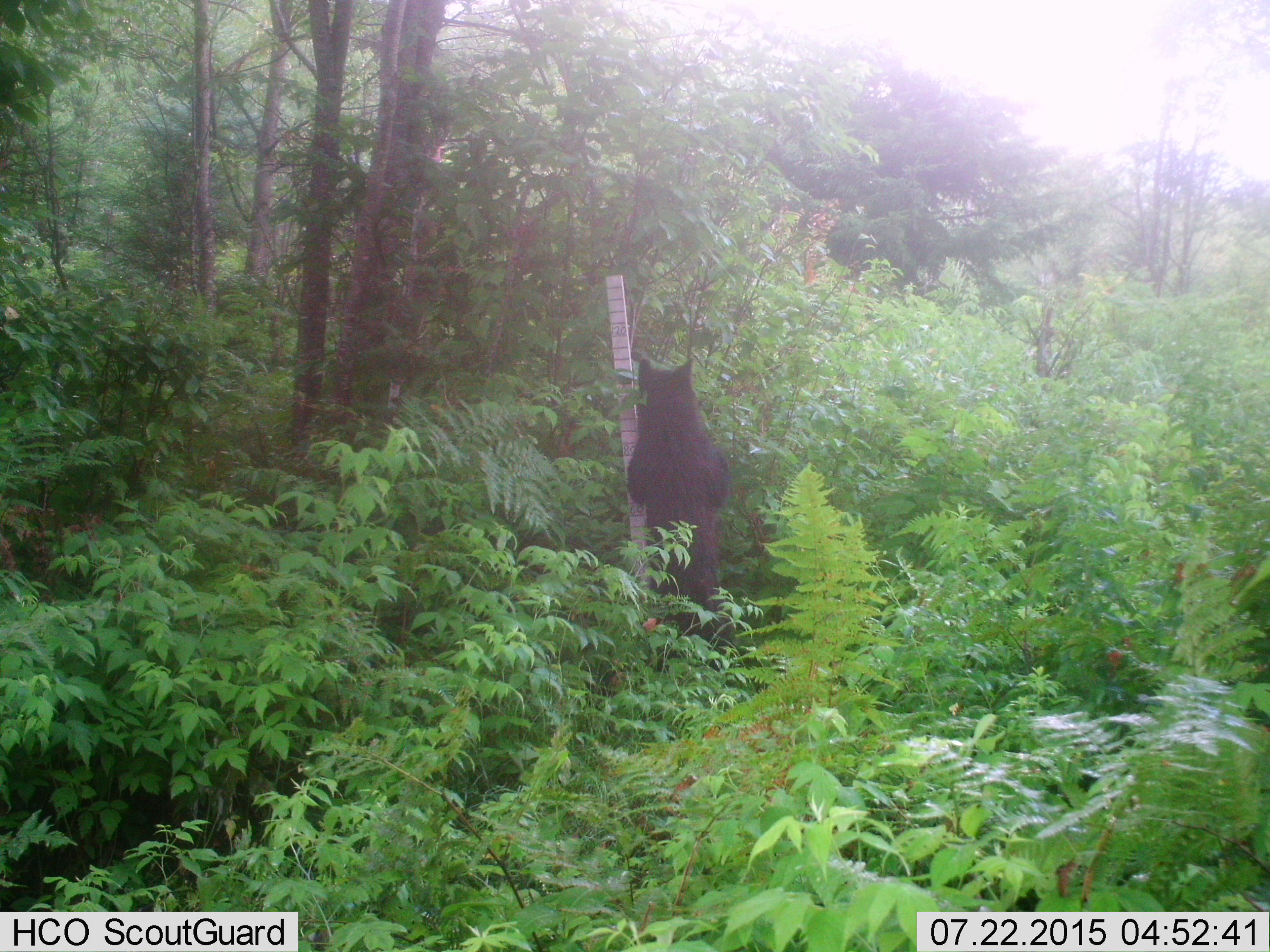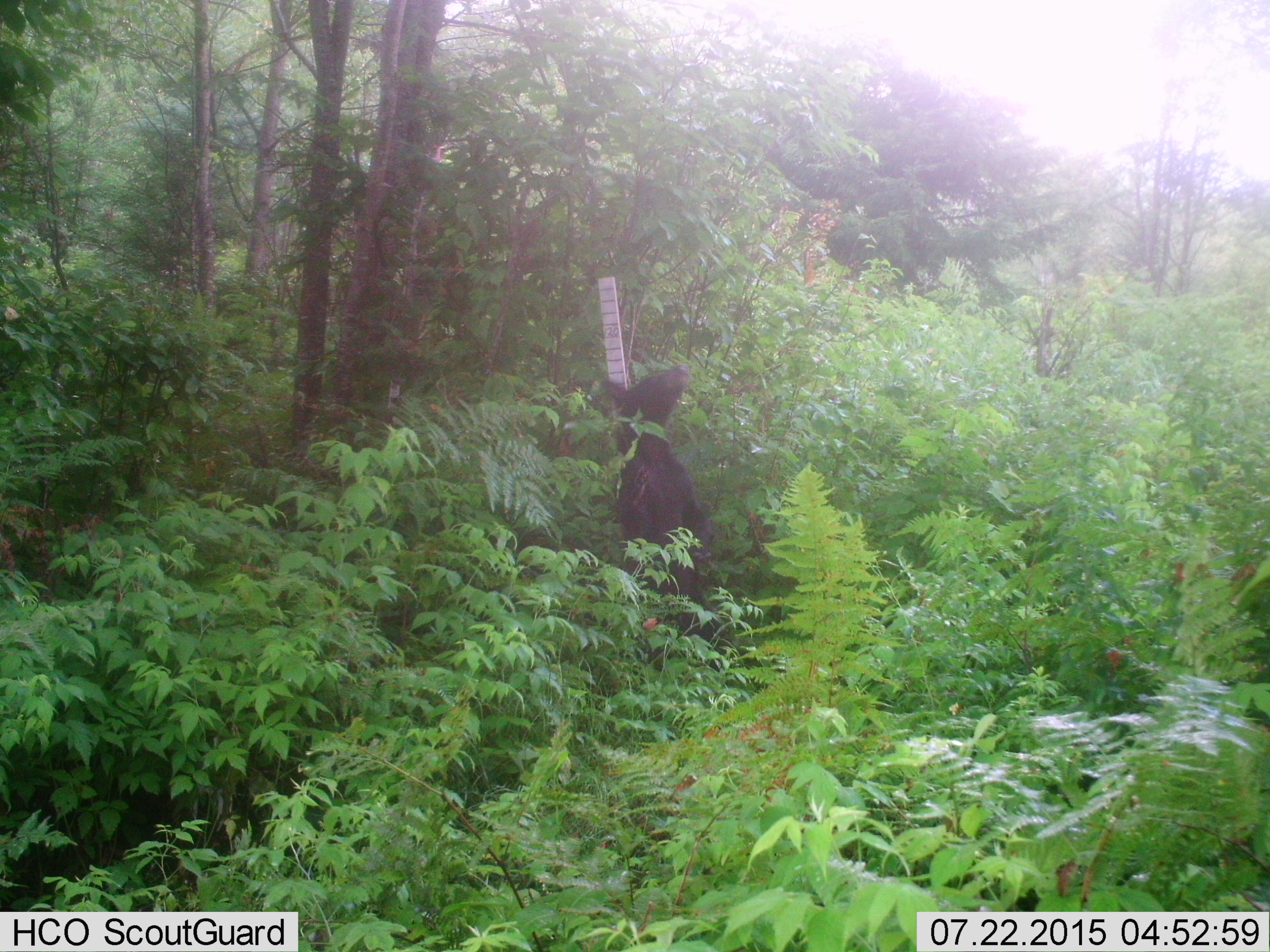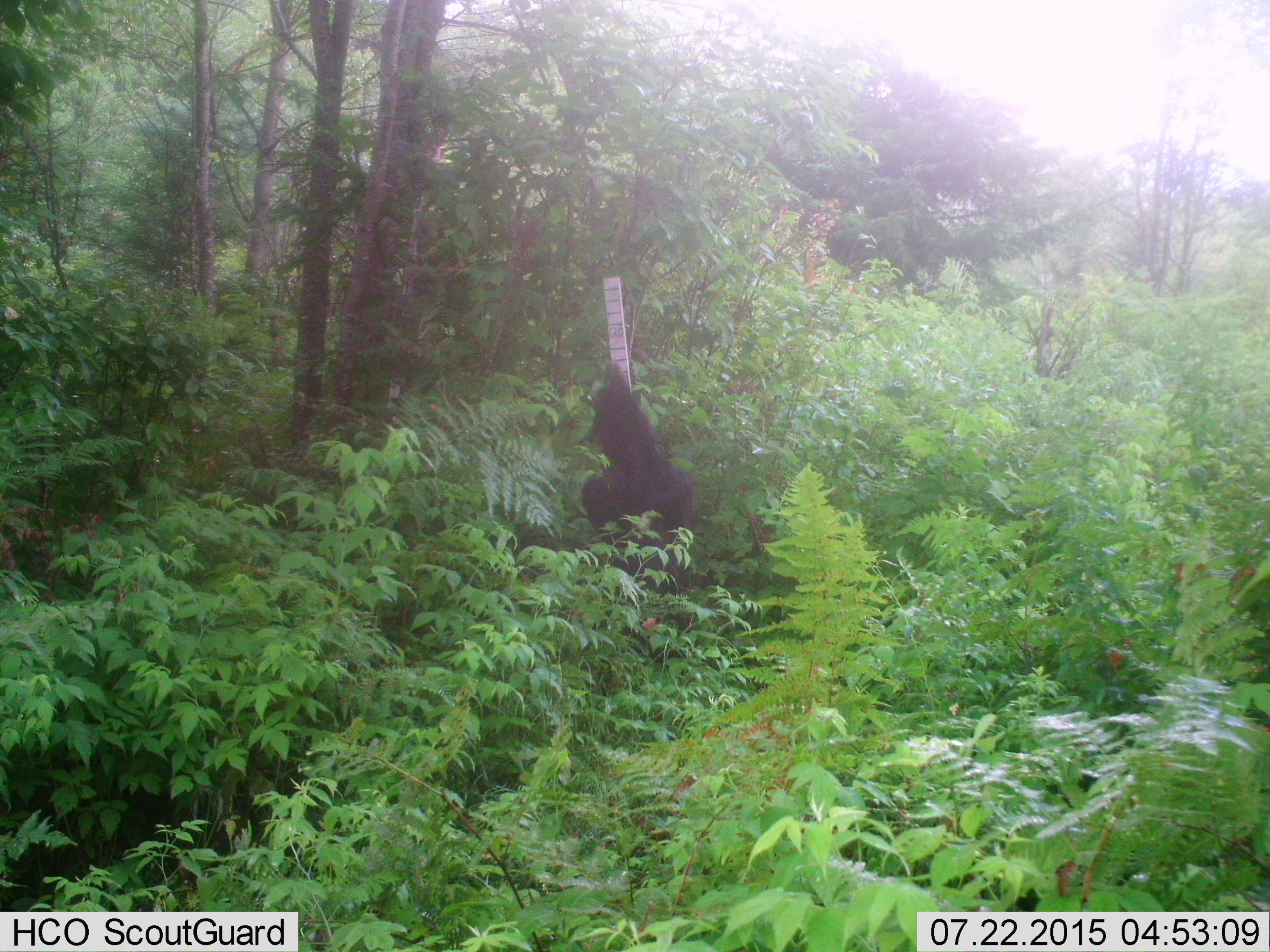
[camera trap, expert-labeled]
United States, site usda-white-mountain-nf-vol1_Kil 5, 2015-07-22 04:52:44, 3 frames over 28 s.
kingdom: Animalia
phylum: Chordata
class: Mammalia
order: Carnivora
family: Ursidae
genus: Ursus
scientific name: Ursus americanus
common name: black bear